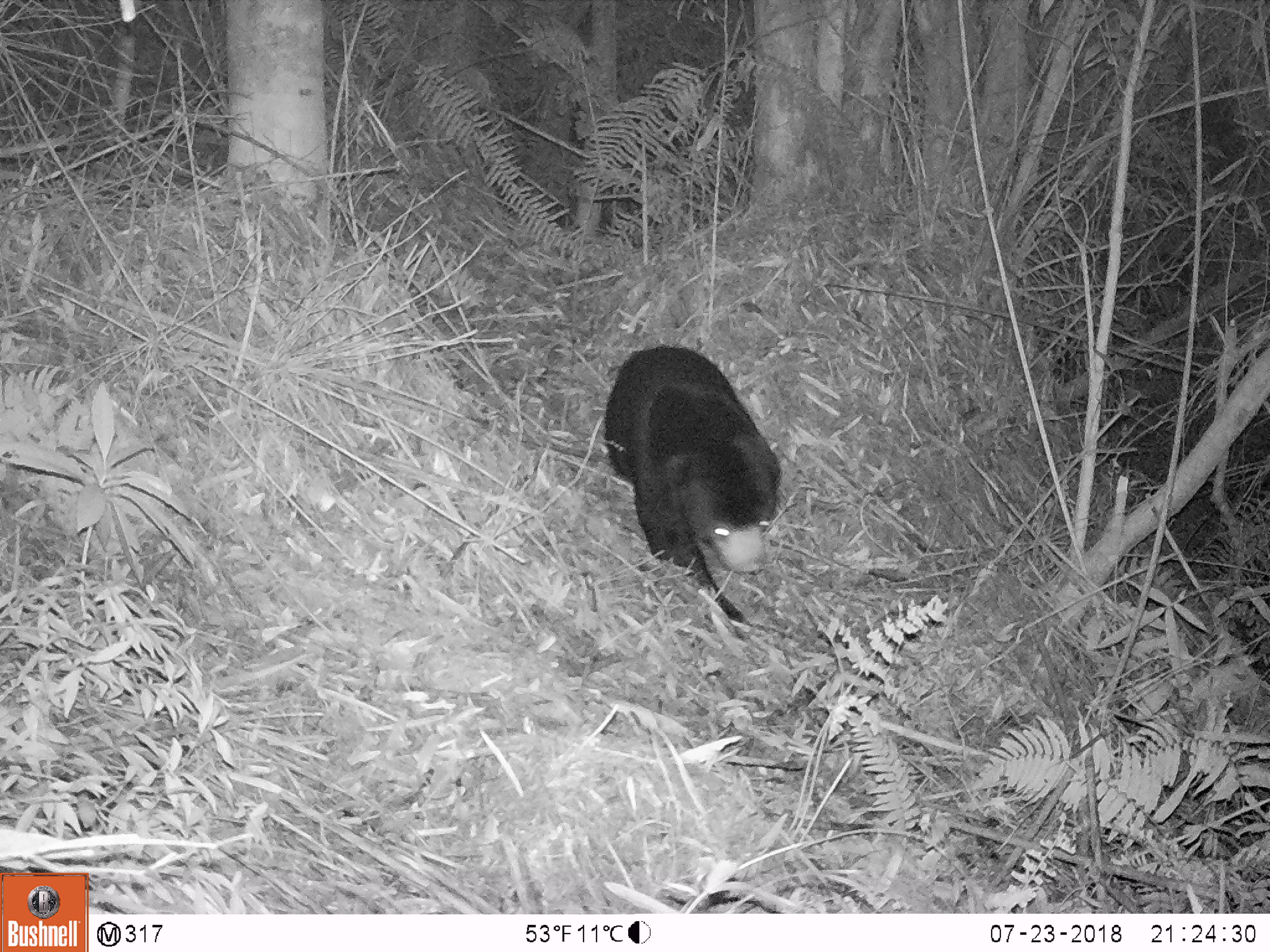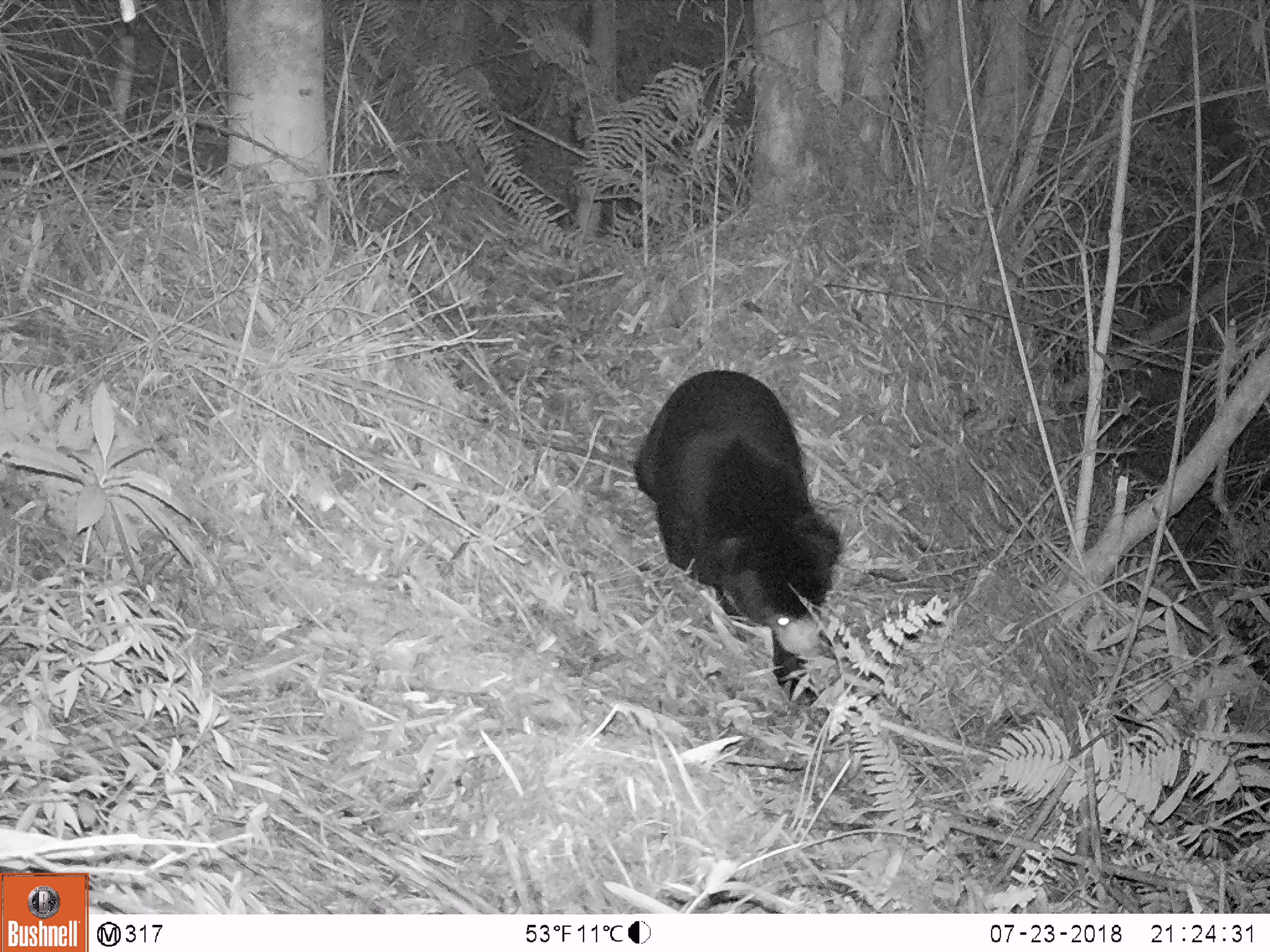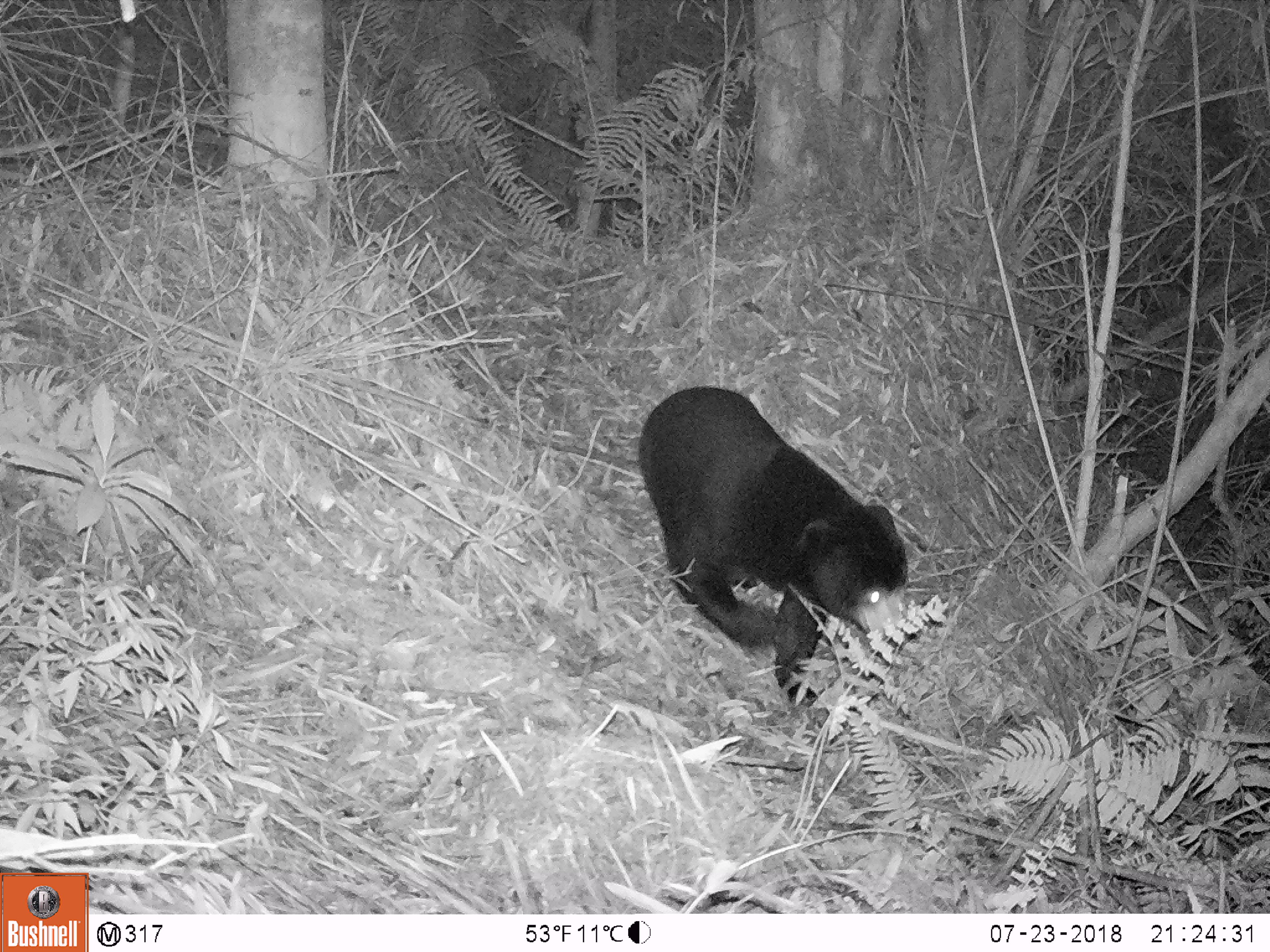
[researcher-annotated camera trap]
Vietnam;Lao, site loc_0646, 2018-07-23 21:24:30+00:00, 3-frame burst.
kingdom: Animalia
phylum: Chordata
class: Mammalia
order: Carnivora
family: Ursidae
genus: Helarctos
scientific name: Helarctos malayanus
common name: sun bear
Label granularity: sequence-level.